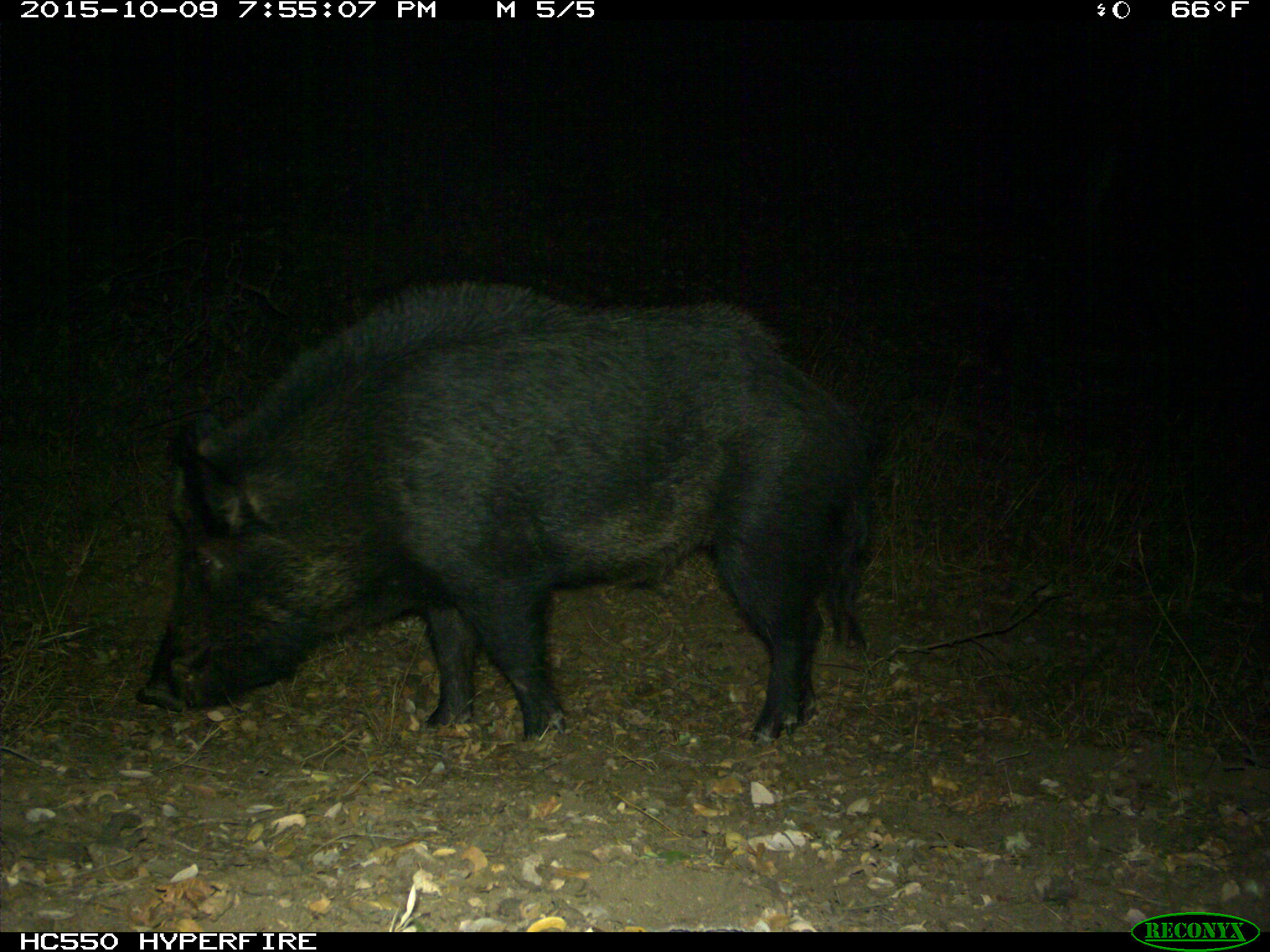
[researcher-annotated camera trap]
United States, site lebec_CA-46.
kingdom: Animalia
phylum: Chordata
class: Mammalia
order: Artiodactyla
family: Suidae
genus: Sus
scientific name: Sus scrofa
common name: wild boar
Sus scrofa (wild boar).